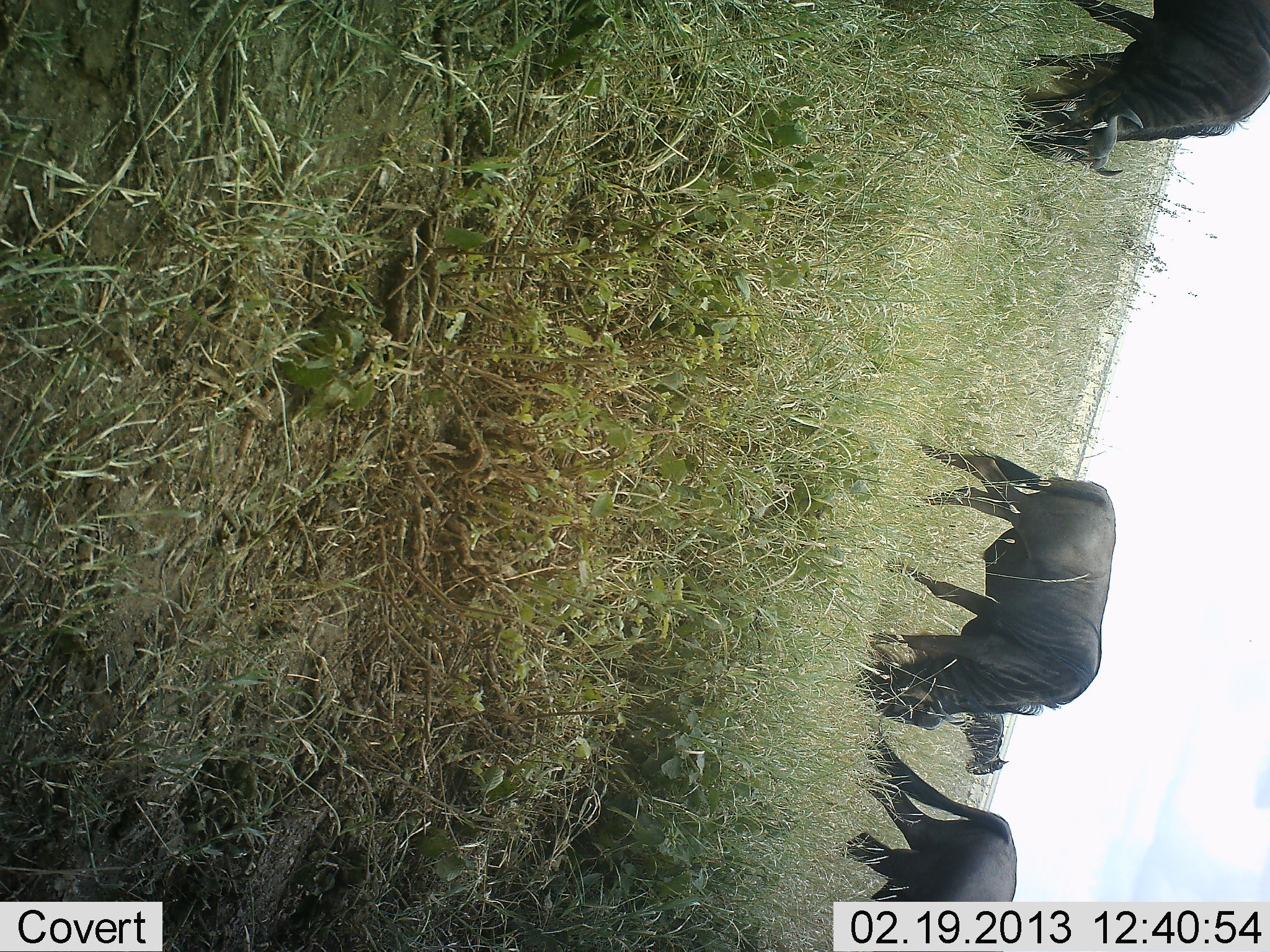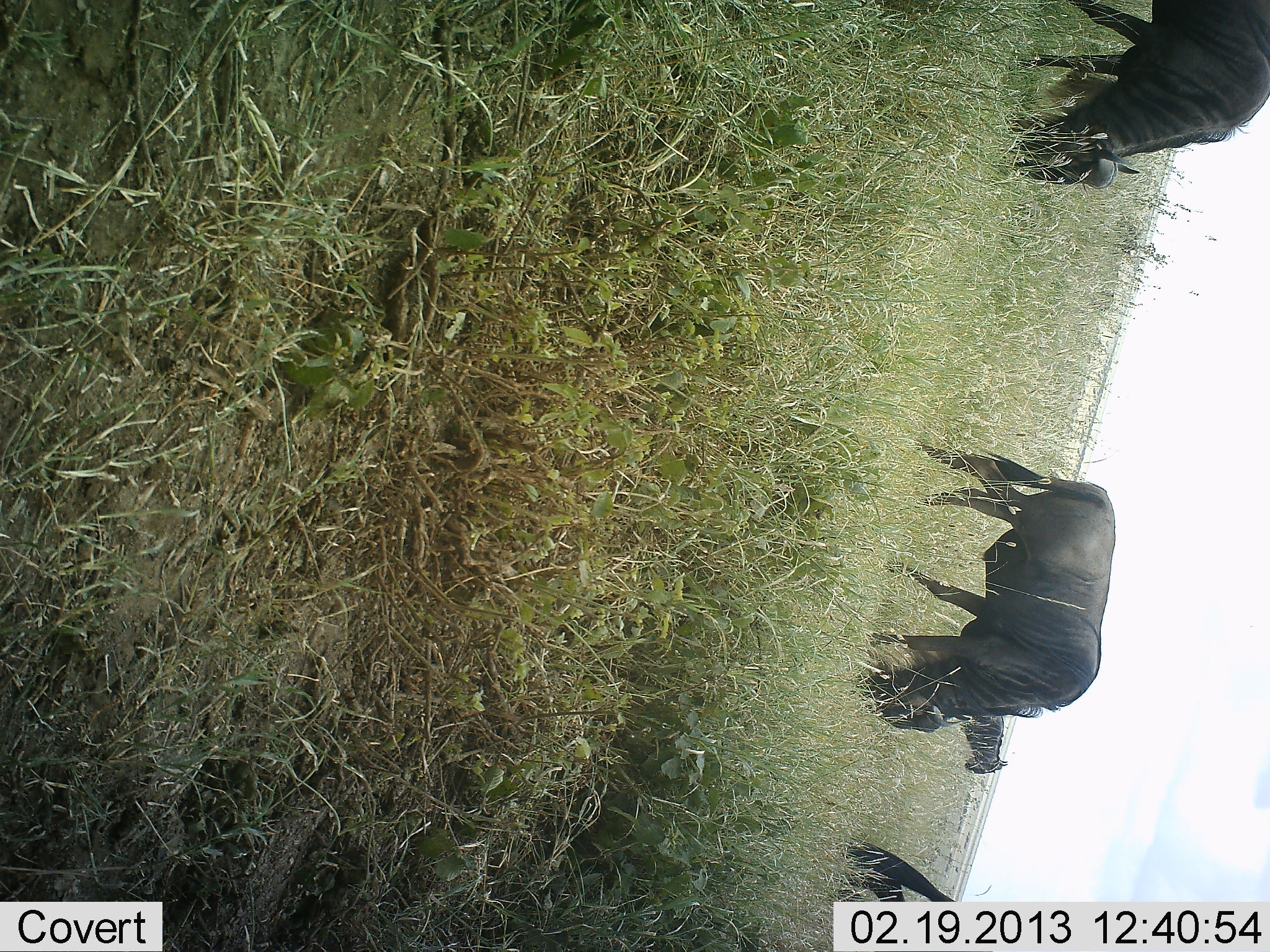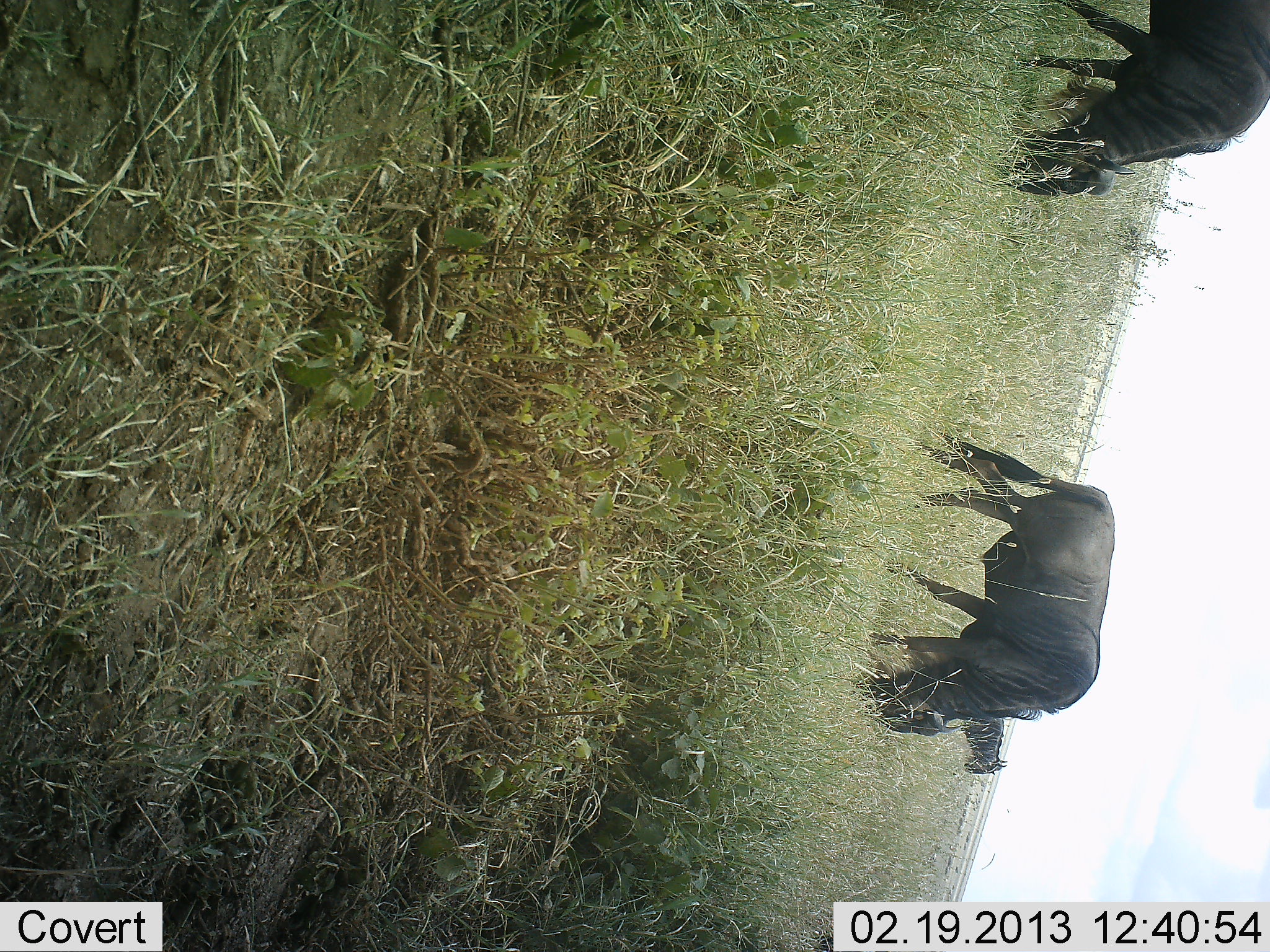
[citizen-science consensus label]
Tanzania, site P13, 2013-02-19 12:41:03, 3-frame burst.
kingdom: Animalia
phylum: Chordata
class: Mammalia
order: Artiodactyla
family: Bovidae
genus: Connochaetes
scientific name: Connochaetes taurinus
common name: blue wildebeest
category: wildebeest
Wildebeest (blue wildebeest) (Connochaetes taurinus), count 4. Behavior (volunteer vote fractions): standing 20%, resting 0%, moving 35%, interacting 0%. Young present (vote fraction): 0%. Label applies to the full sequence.